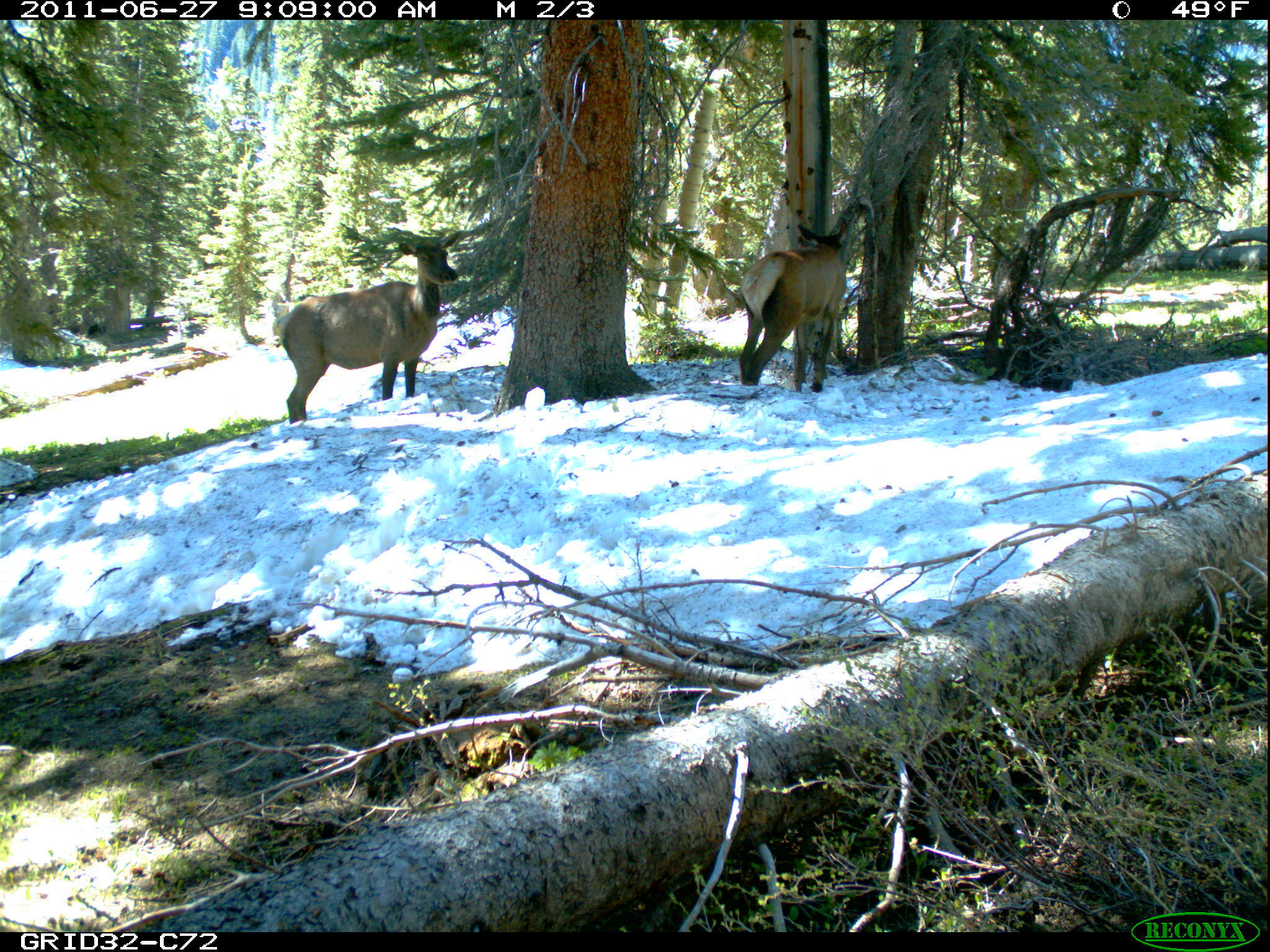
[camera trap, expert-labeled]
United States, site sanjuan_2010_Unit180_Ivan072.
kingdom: Animalia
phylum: Chordata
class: Mammalia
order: Artiodactyla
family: Cervidae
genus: Cervus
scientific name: Cervus elaphus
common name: red deer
Cervus elaphus (red deer).